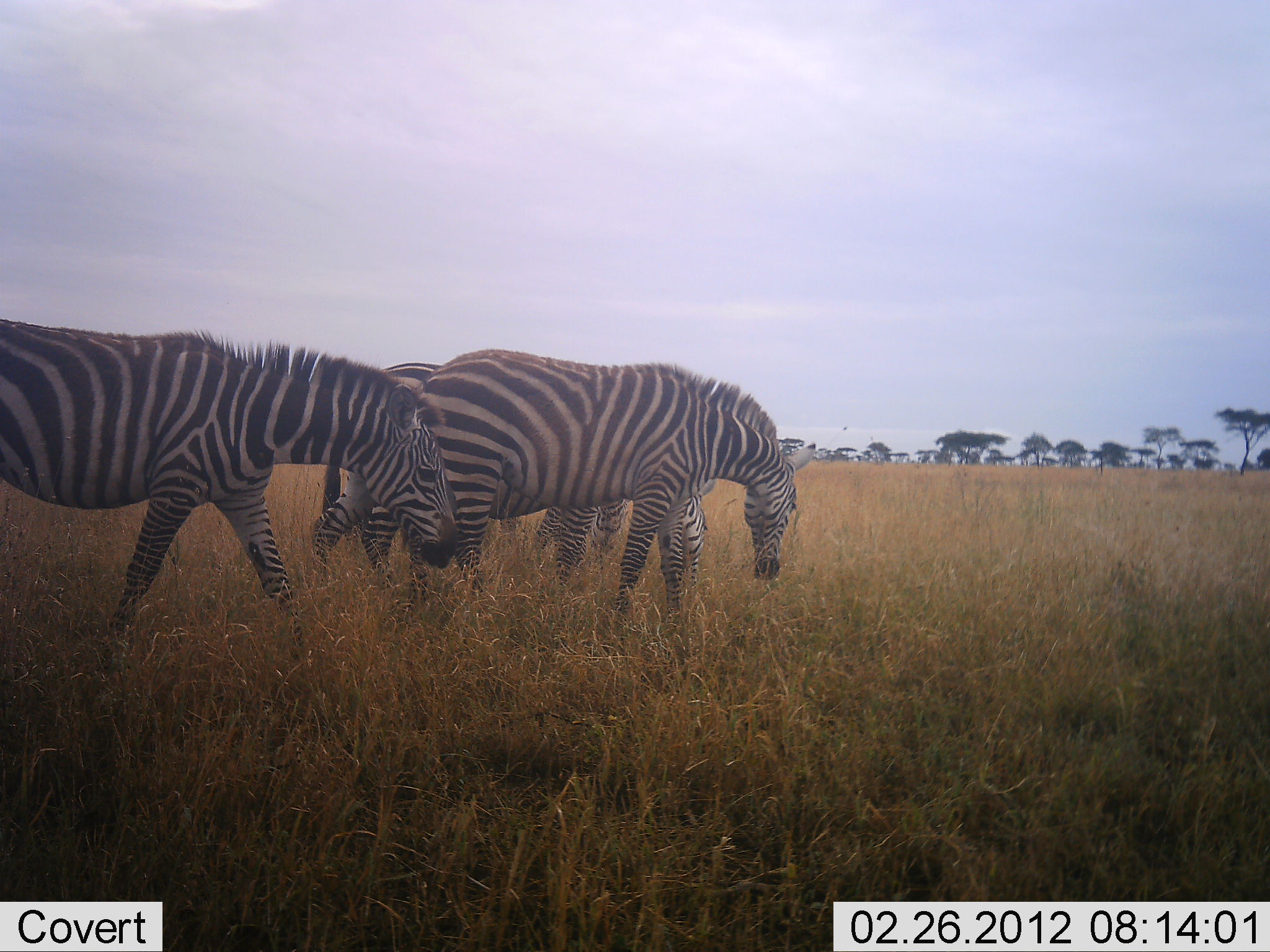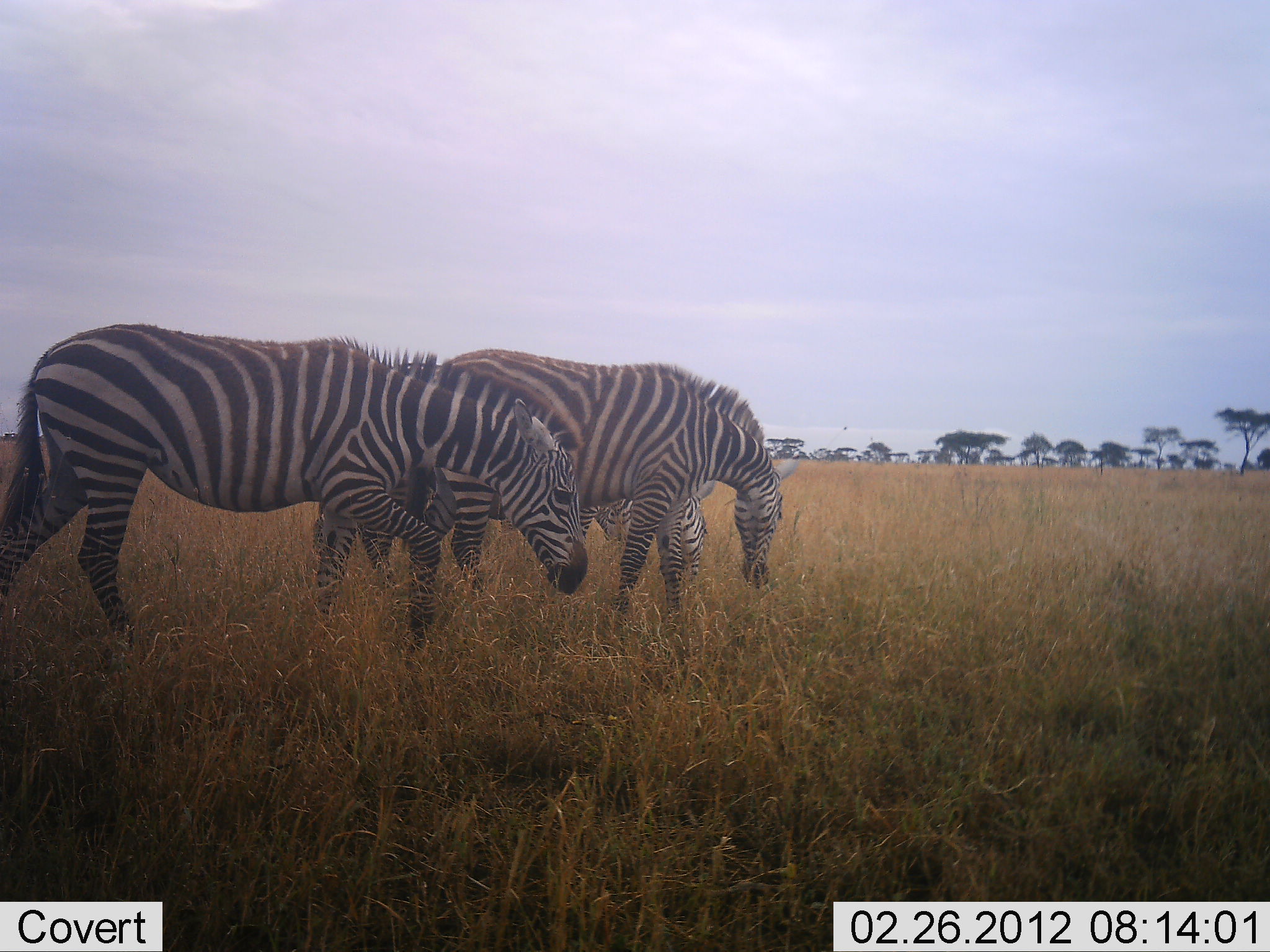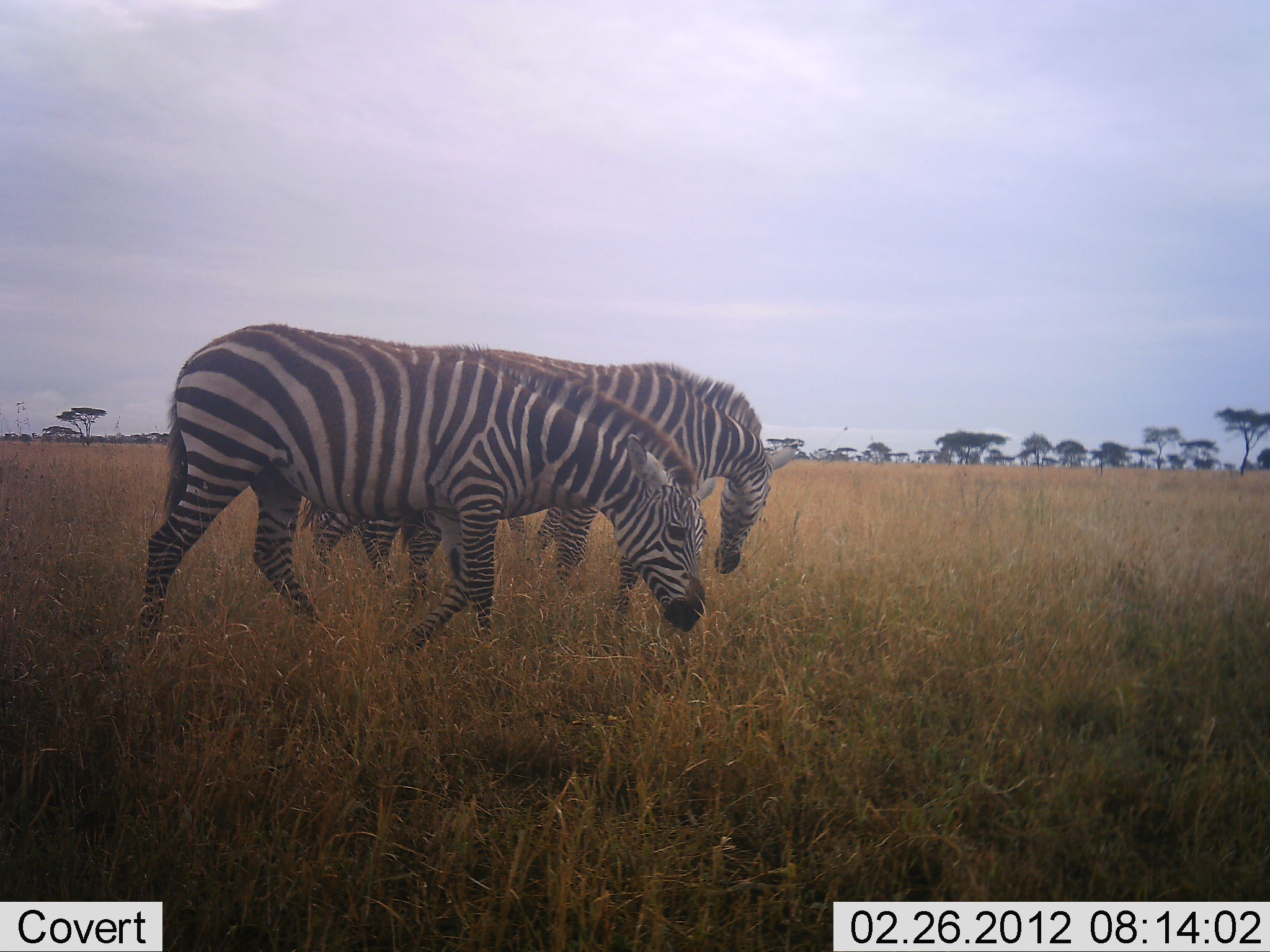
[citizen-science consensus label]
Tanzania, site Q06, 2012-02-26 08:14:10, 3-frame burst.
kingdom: Animalia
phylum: Chordata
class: Mammalia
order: Perissodactyla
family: Equidae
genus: Equus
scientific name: Equus quagga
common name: plains zebra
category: zebra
Zebra (plains zebra) (Equus quagga), count 3. Behavior (volunteer vote fractions): standing 37%, resting 0%, moving 53%, interacting 5%. Young present (vote fraction): 5%. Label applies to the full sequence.